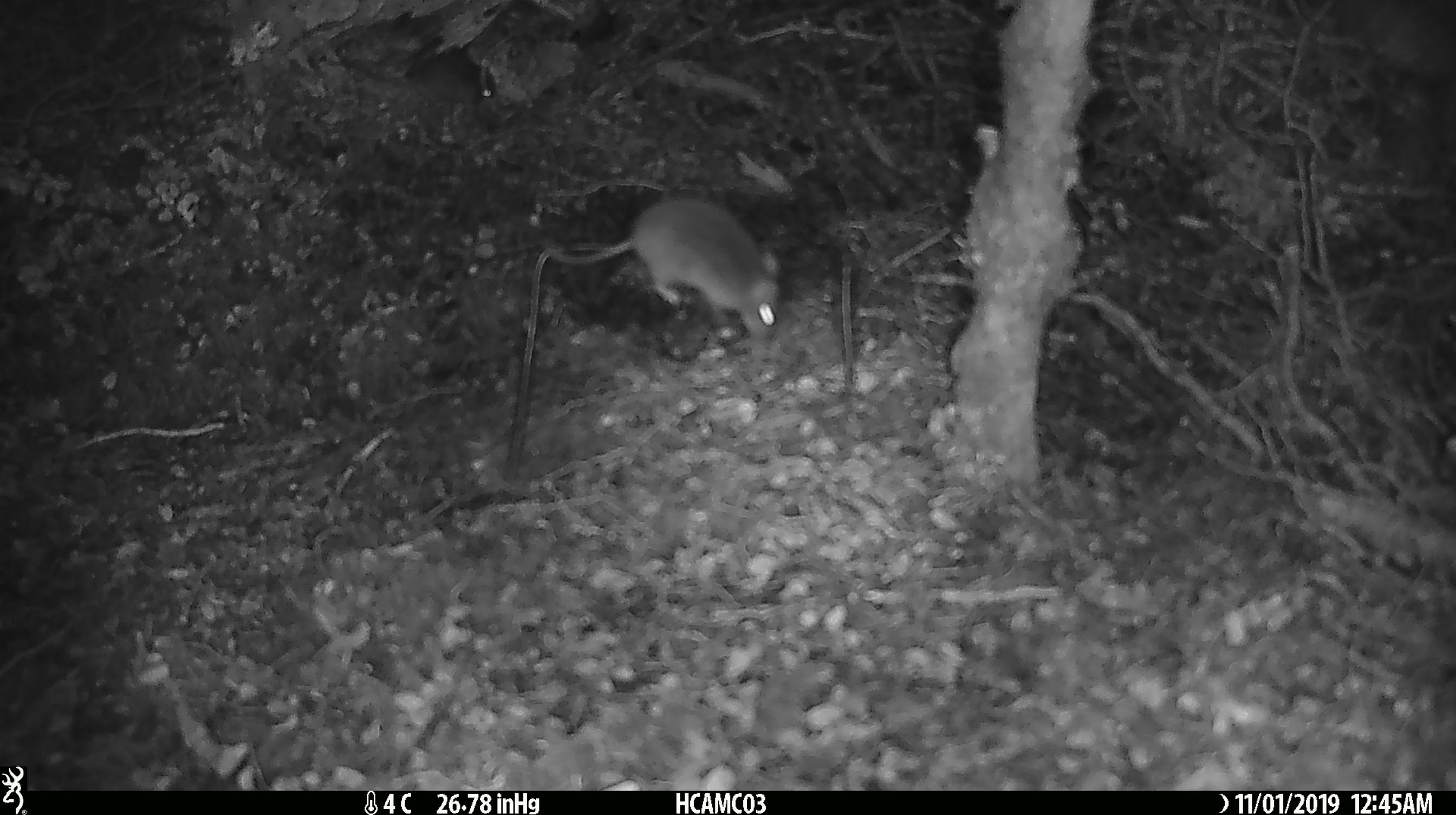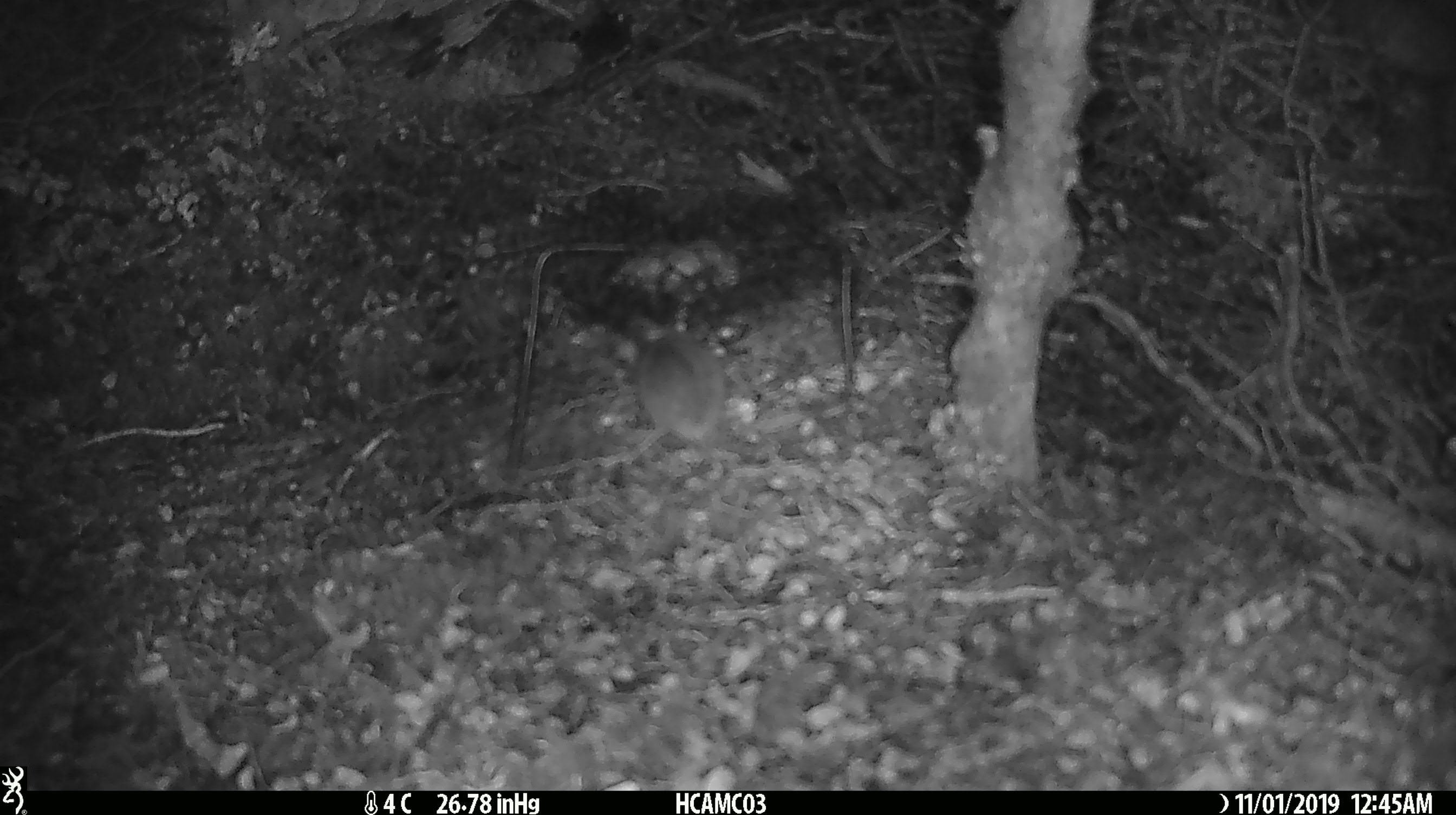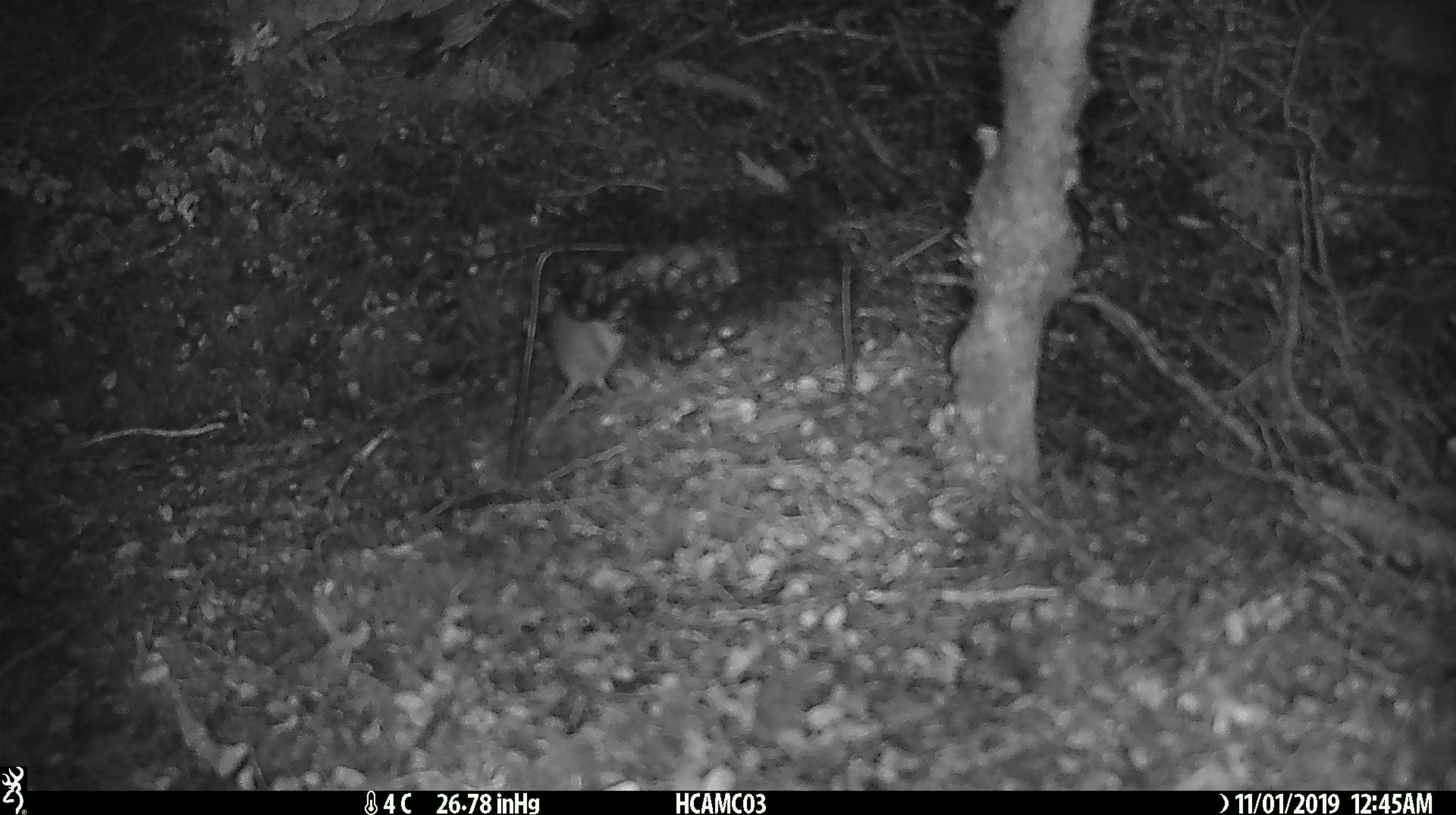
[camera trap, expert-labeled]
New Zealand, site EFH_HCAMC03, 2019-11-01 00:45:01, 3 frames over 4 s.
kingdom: Animalia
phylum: Chordata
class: Mammalia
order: Rodentia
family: Muridae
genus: Mus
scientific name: Mus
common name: mouse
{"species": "mouse (Mus)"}